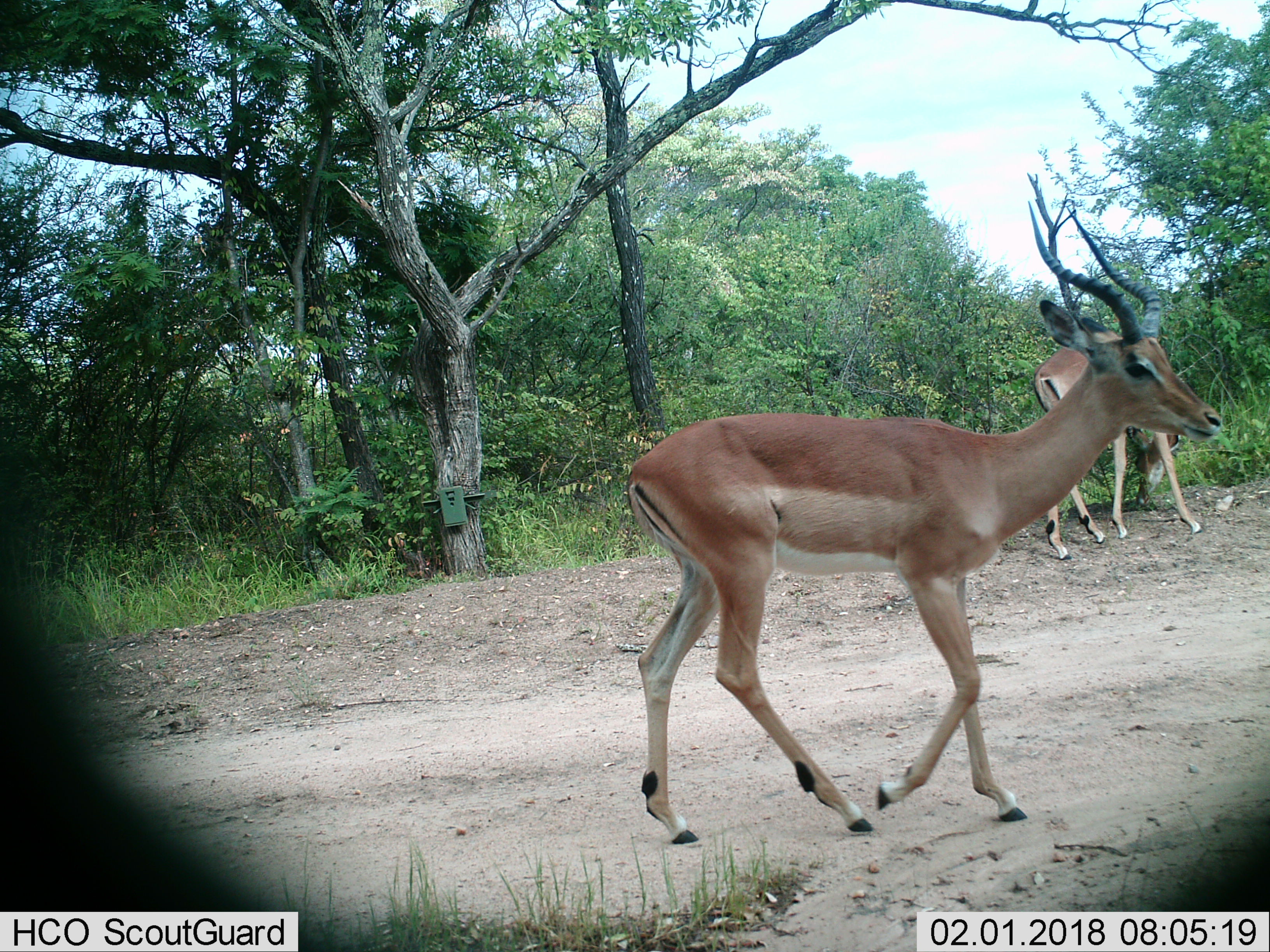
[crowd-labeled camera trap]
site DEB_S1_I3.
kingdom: Animalia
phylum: Chordata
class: Mammalia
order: Artiodactyla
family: Bovidae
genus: Aepyceros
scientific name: Aepyceros melampus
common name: impala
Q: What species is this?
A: Impala (Aepyceros melampus).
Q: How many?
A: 2.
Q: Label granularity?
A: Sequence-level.